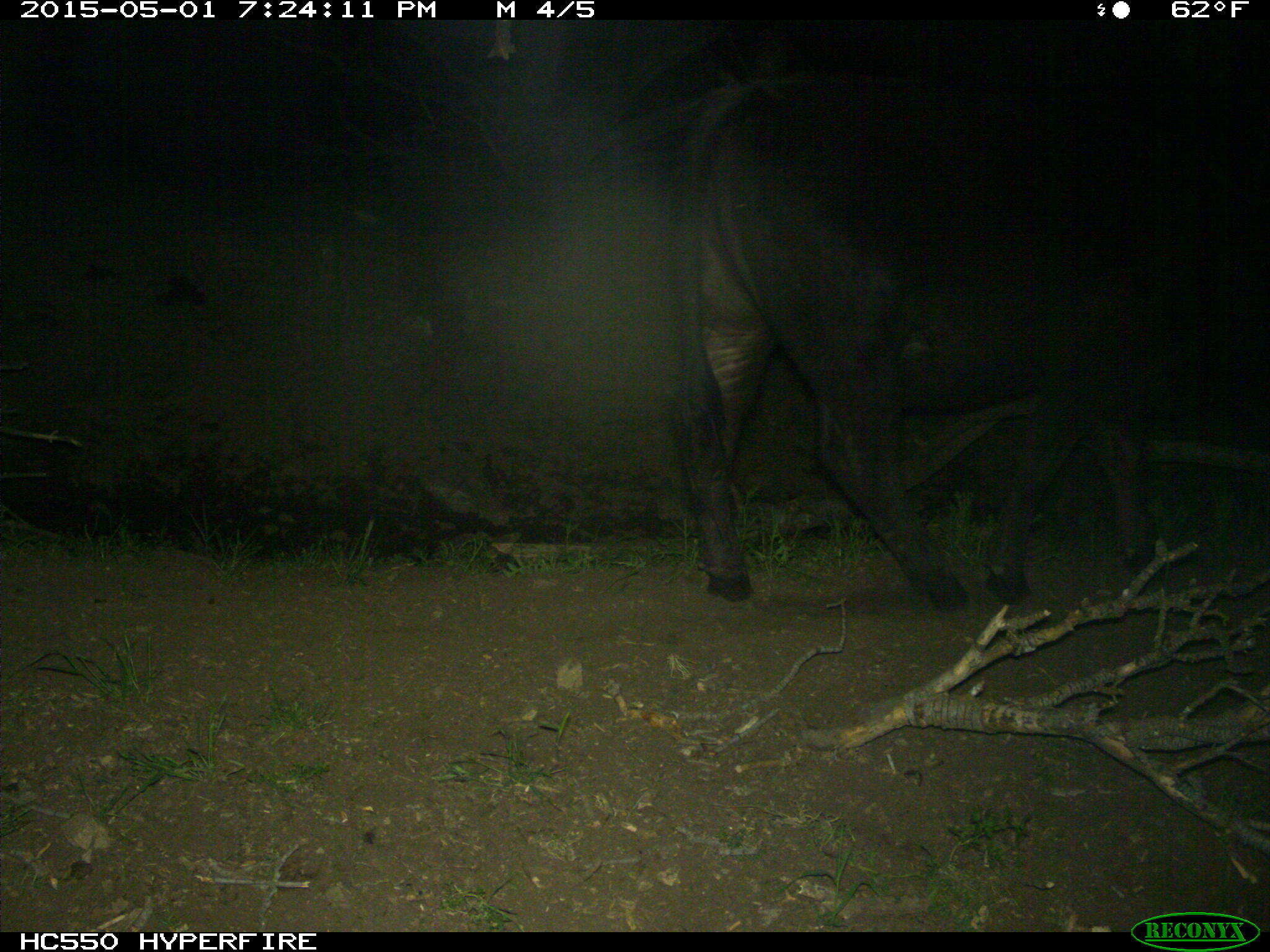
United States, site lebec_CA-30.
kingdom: Animalia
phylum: Chordata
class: Mammalia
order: Artiodactyla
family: Bovidae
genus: Bos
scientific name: Bos taurus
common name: domestic cow